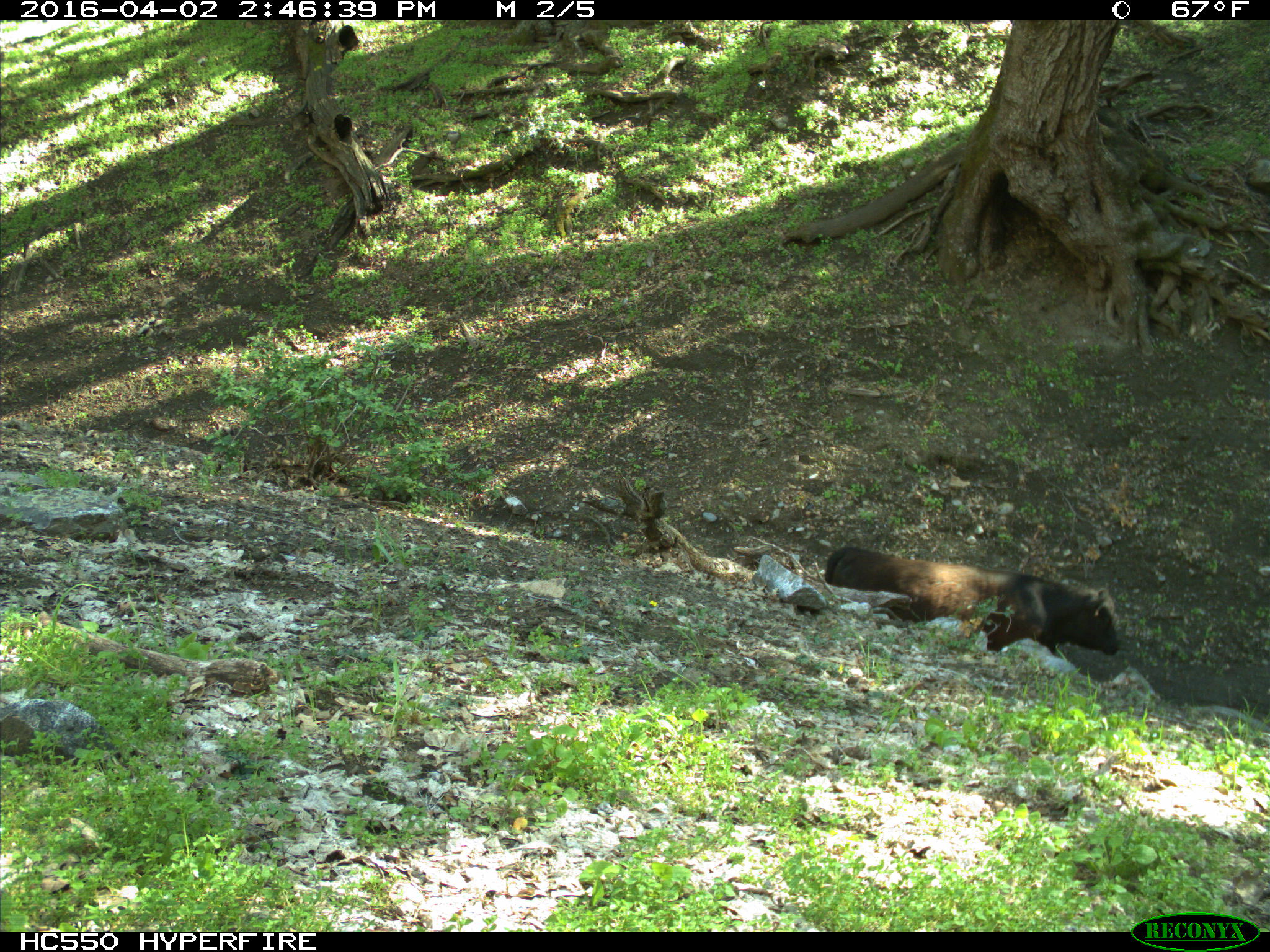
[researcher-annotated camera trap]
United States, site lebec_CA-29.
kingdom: Animalia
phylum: Chordata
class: Mammalia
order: Artiodactyla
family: Bovidae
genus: Bos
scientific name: Bos taurus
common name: domestic cow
Bos taurus (domestic cow).